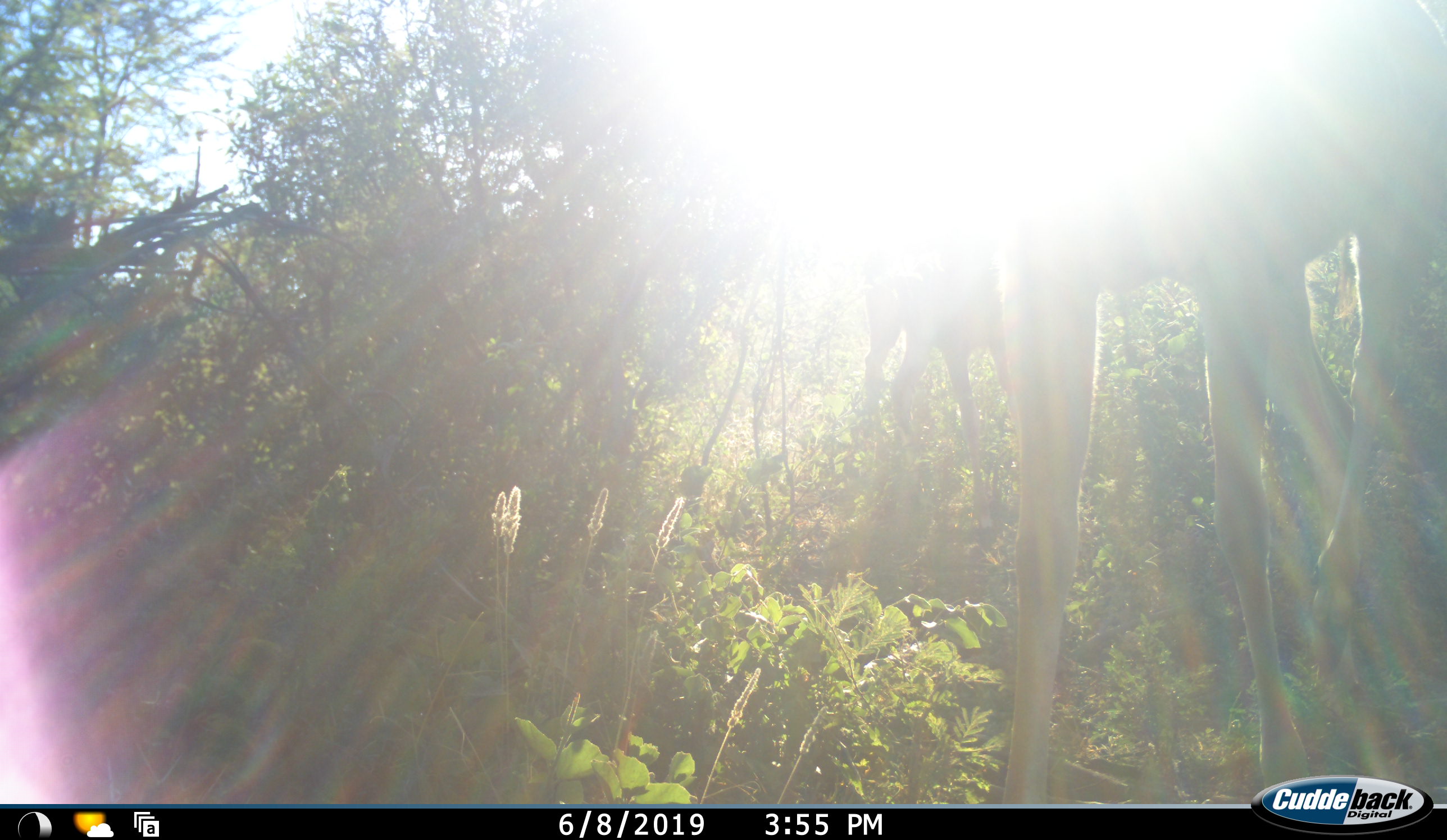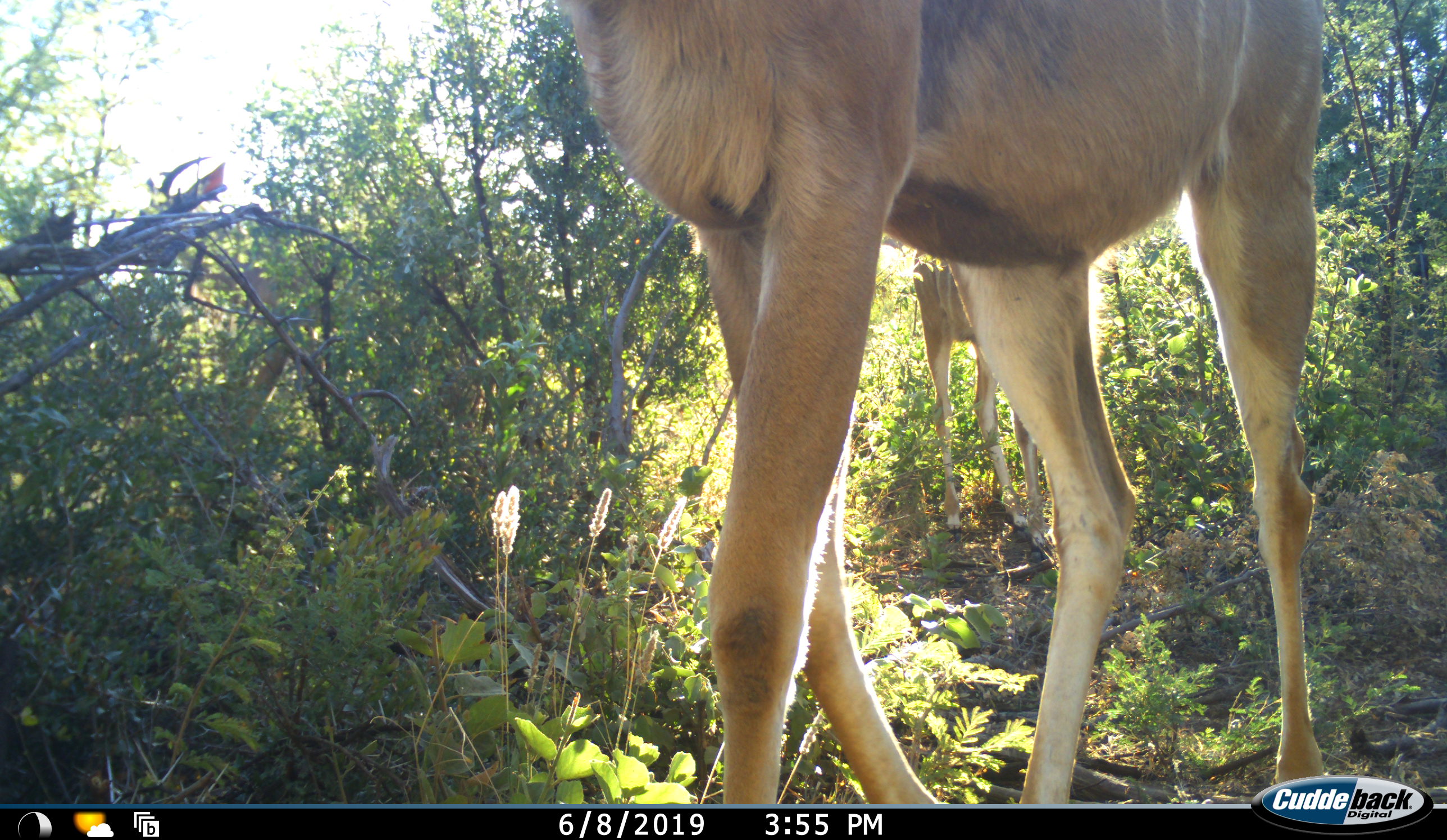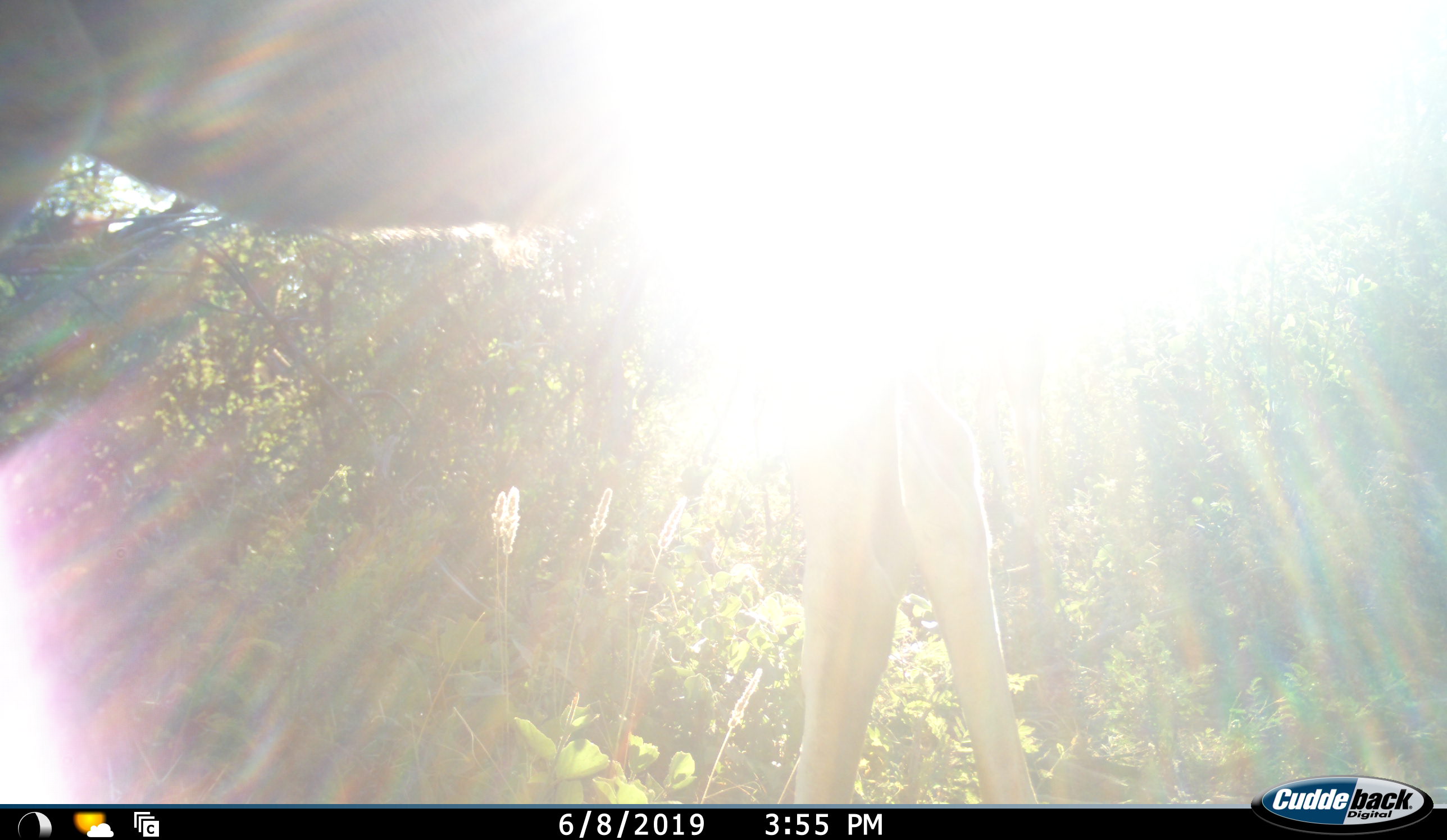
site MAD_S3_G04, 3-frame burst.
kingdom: Animalia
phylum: Chordata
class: Mammalia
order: Artiodactyla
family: Bovidae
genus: Tragelaphus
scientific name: Tragelaphus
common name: kudu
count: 2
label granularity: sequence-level